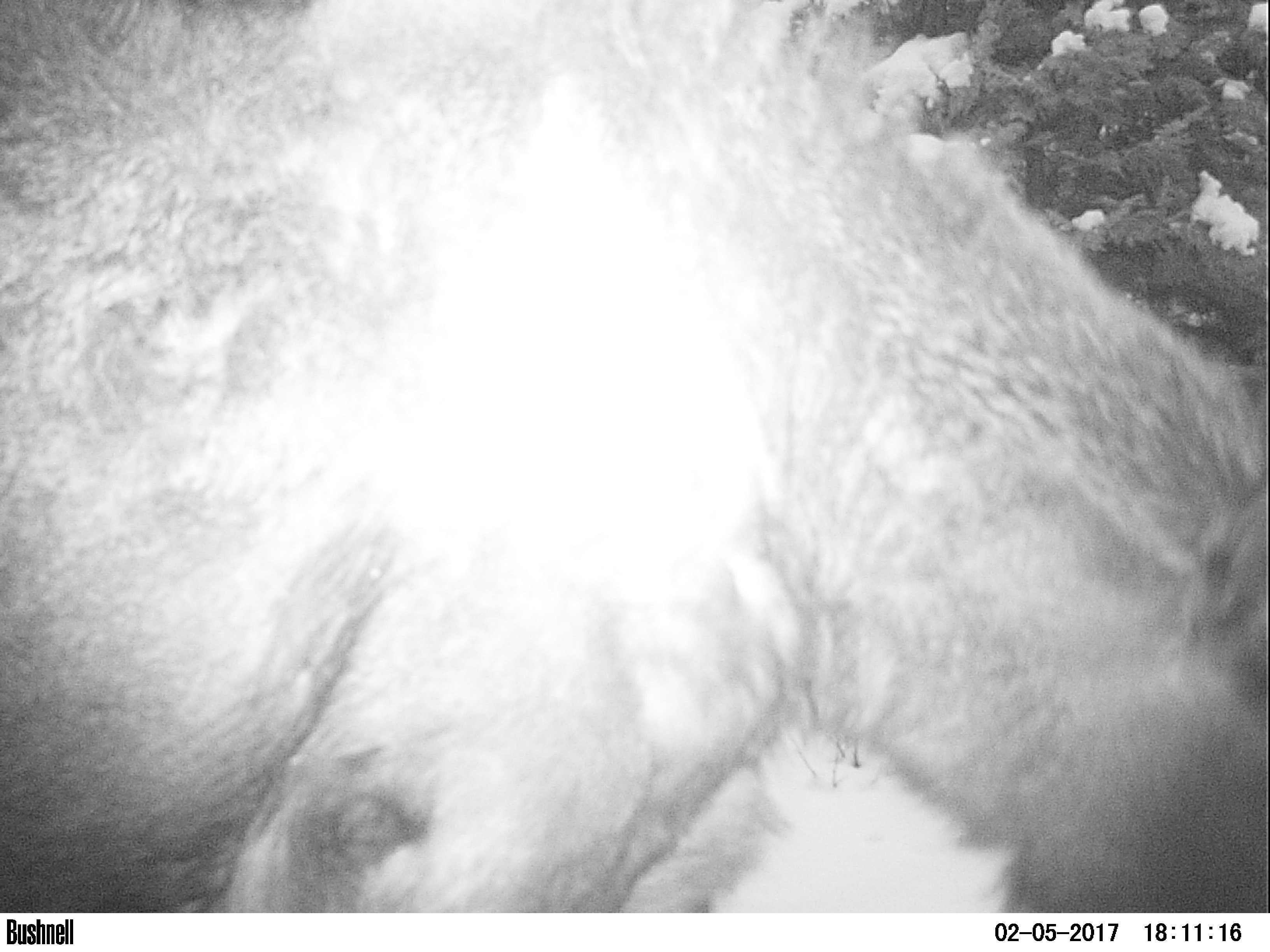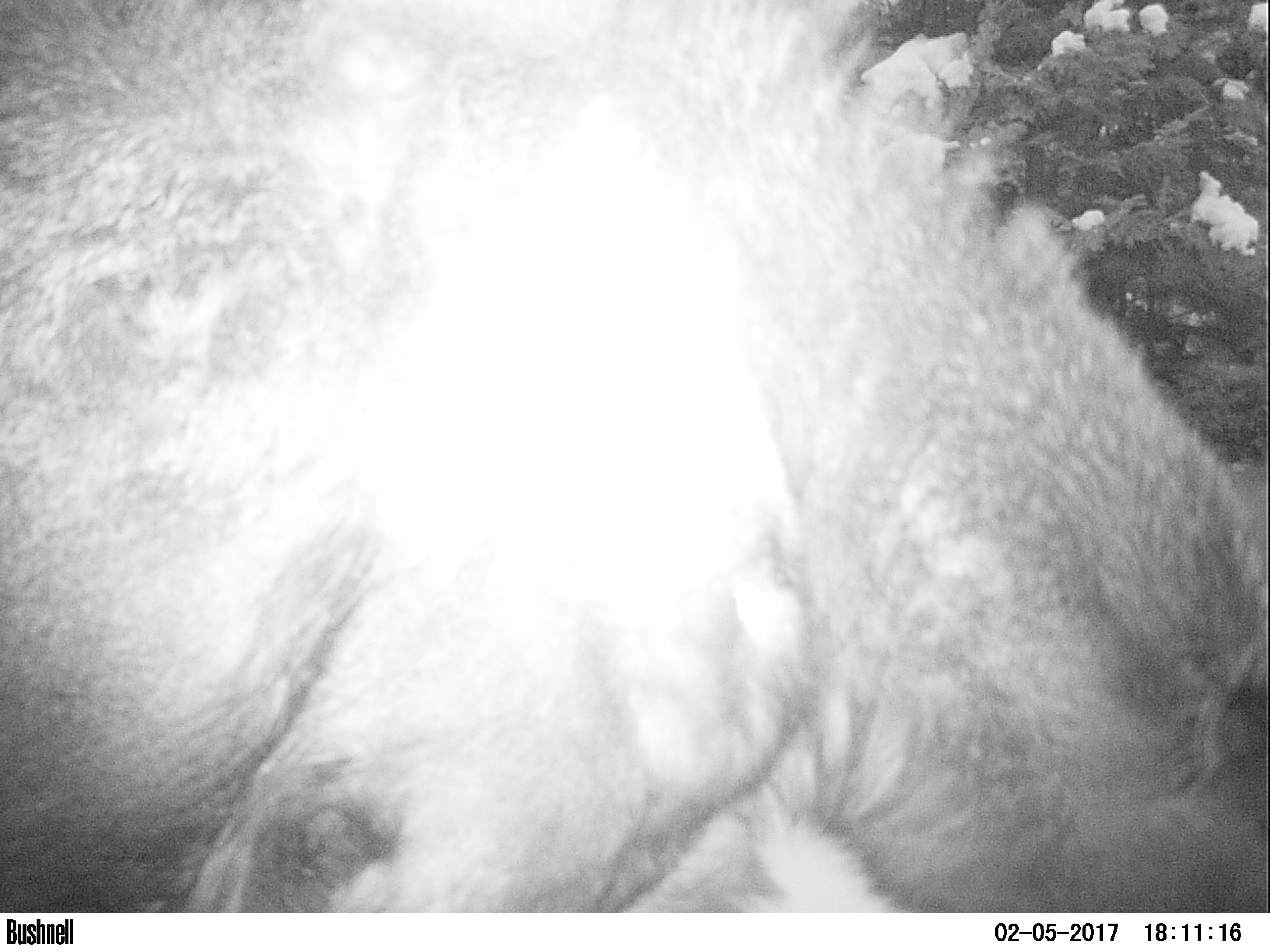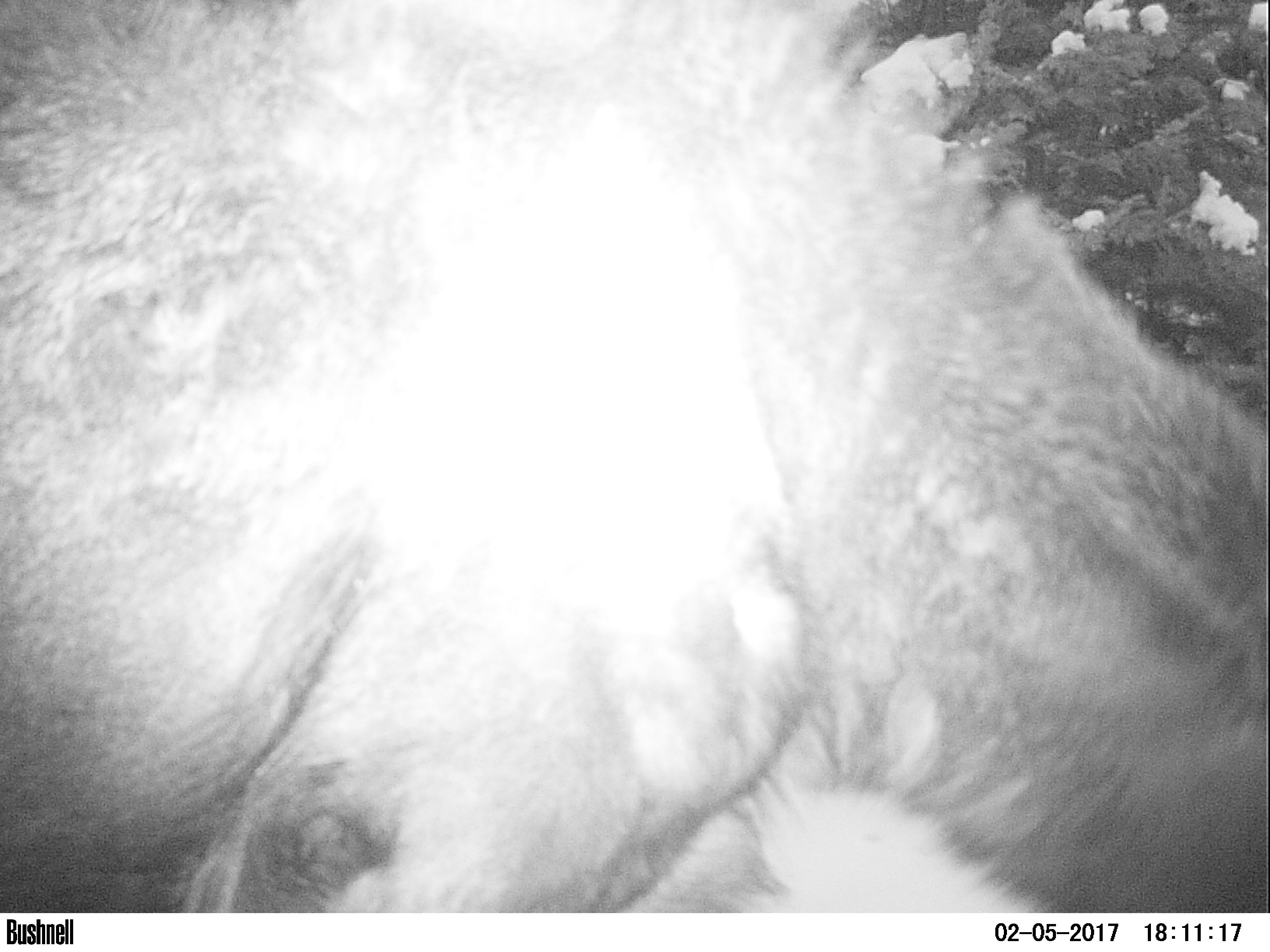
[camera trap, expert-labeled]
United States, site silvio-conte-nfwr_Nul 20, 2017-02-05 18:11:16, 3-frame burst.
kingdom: Animalia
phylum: Chordata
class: Mammalia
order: Artiodactyla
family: Cervidae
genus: Alces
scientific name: Alces alces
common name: moose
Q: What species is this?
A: Moose (Alces alces).